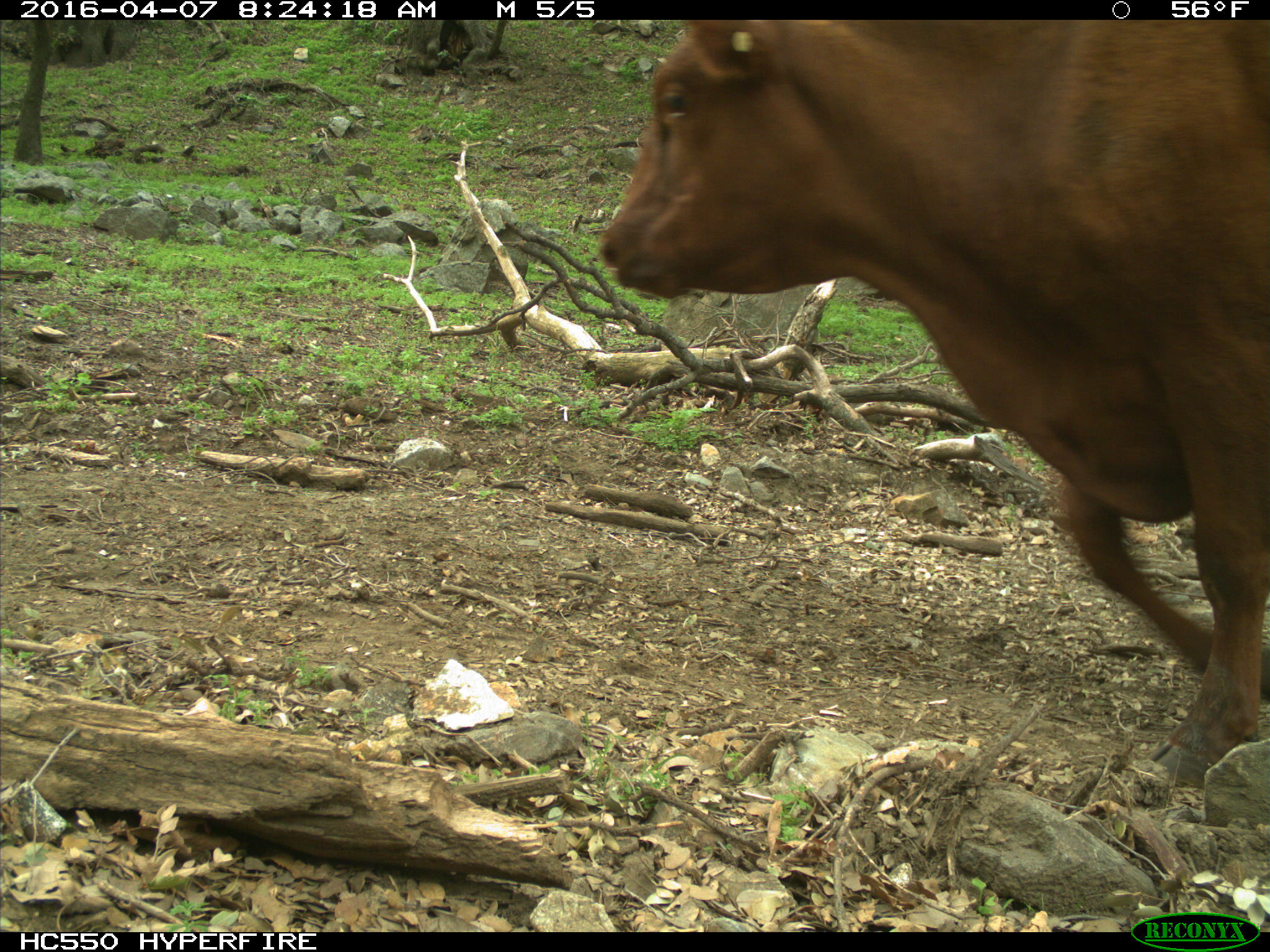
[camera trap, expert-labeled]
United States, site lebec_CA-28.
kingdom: Animalia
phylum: Chordata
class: Mammalia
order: Artiodactyla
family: Bovidae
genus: Bos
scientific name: Bos taurus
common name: domestic cow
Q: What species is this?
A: Bos taurus (domestic cow).